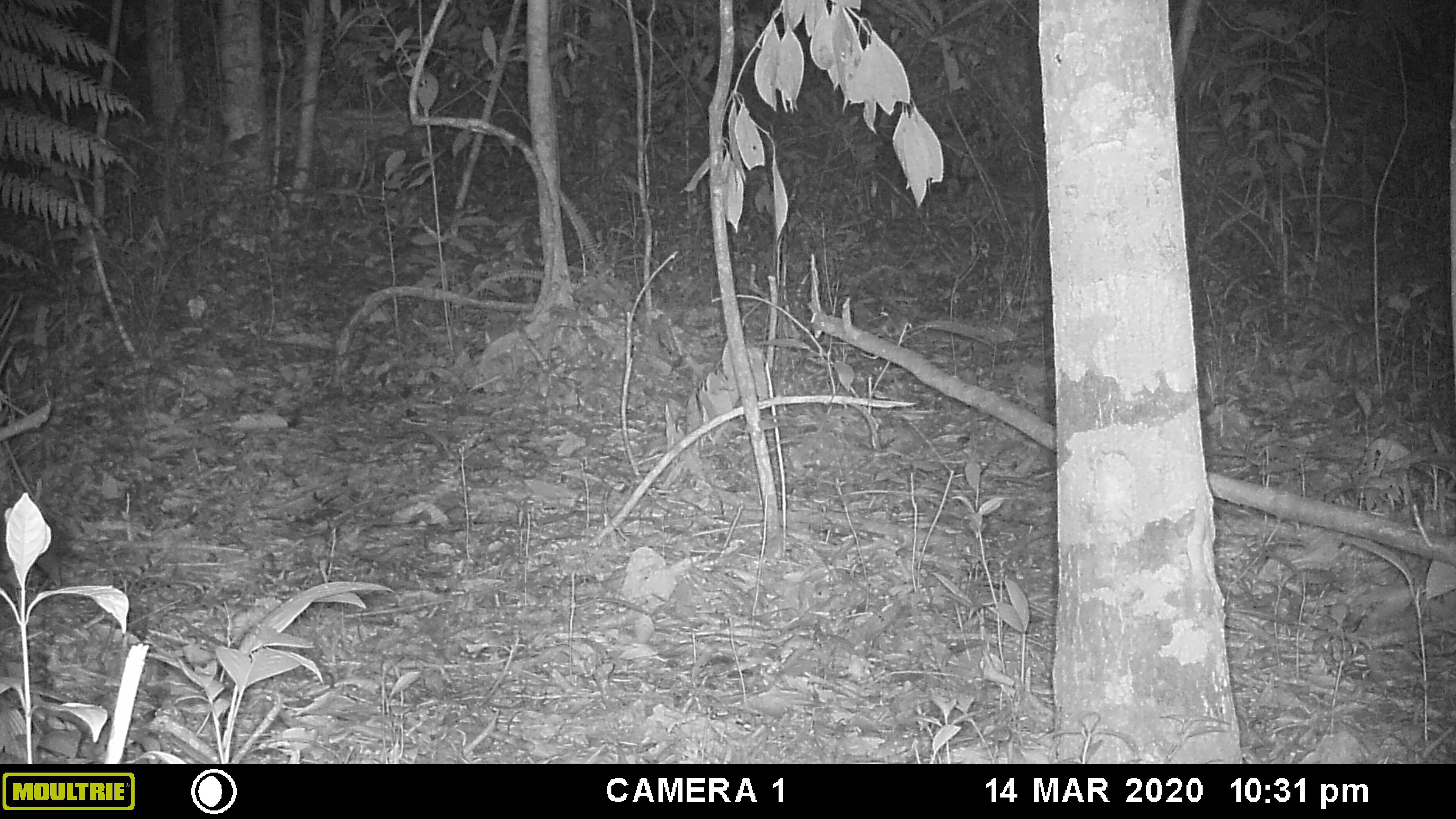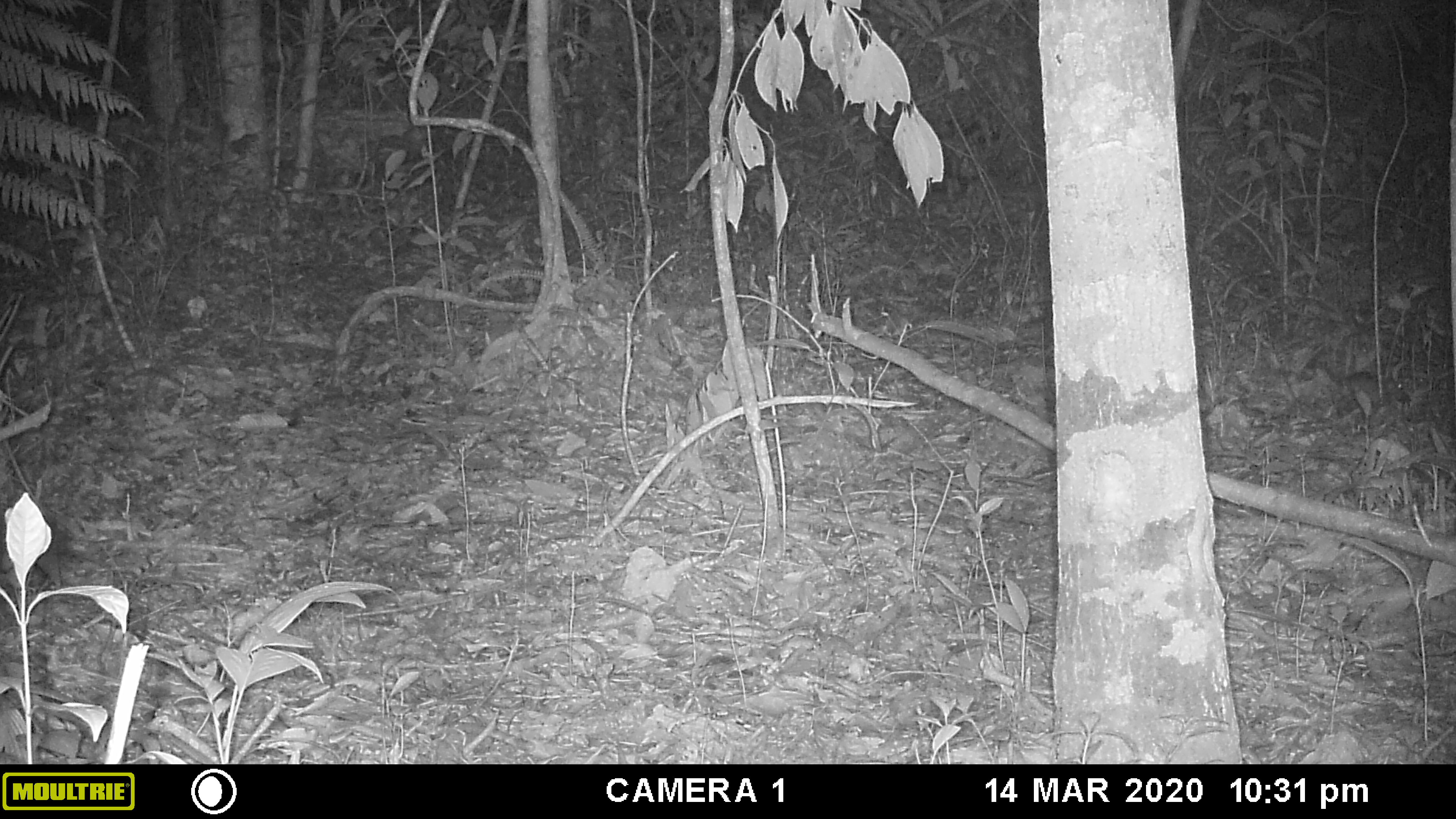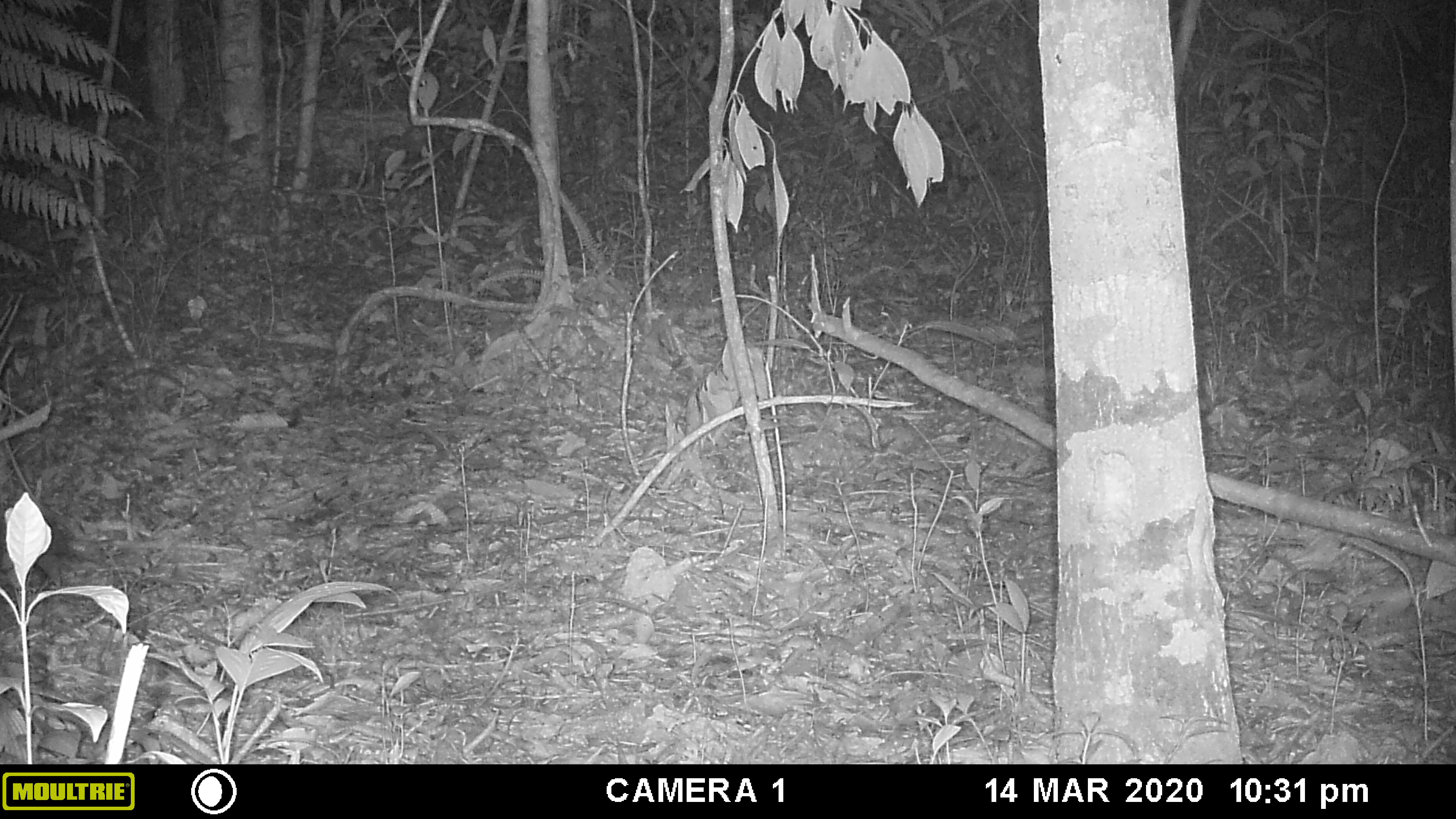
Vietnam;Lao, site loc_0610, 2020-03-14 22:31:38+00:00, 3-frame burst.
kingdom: Animalia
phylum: Chordata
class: Mammalia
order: Rodentia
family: Sciuridae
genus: Sciurus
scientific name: Sciurus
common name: squirrel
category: unidentified squirrel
Unidentified squirrel (squirrel) (Sciurus). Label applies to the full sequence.